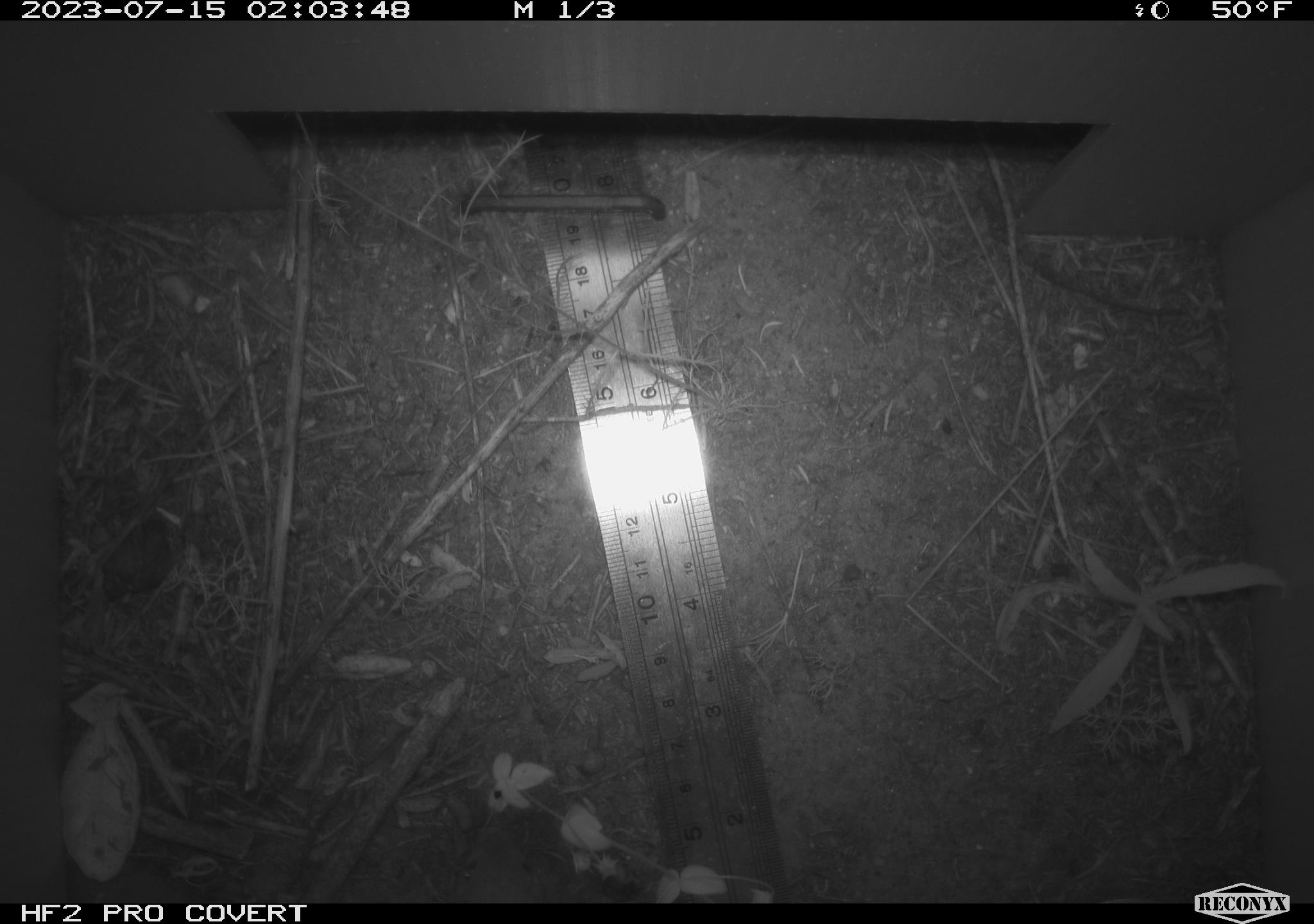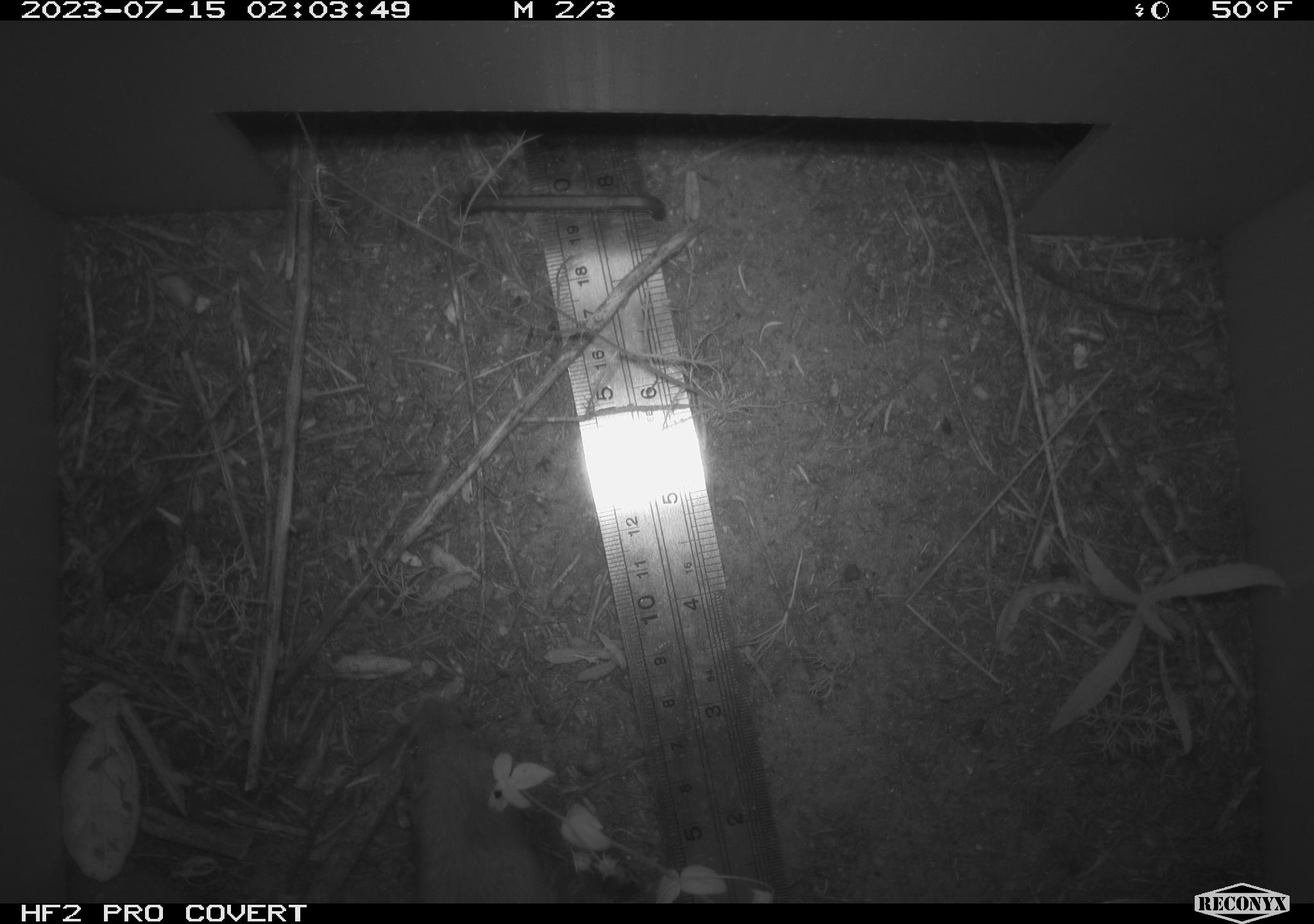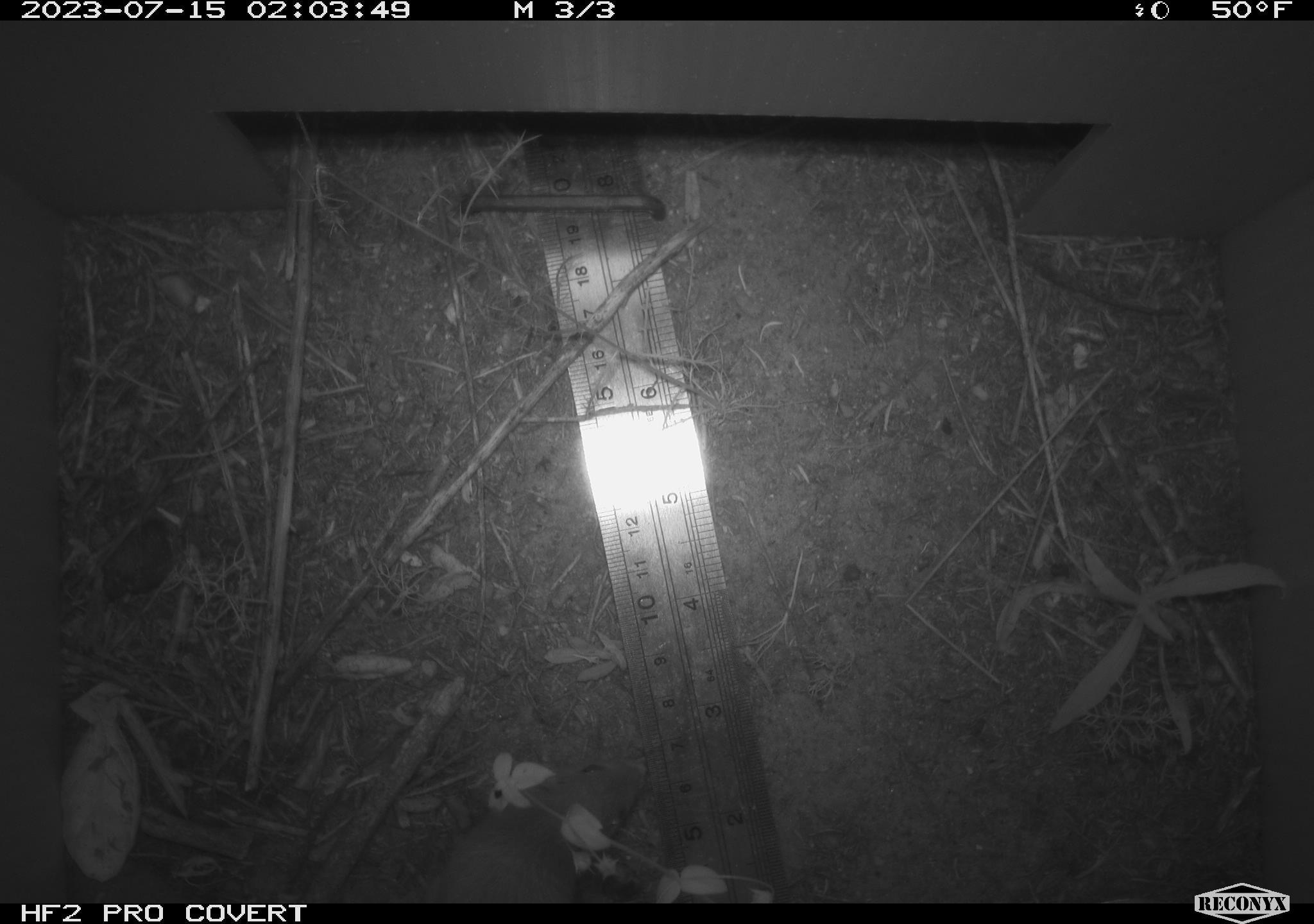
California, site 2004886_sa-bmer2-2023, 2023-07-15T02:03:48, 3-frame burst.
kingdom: Animalia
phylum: Chordata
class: Mammalia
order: Rodentia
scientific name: Rodentia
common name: mouse species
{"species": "mouse species (Rodentia)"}